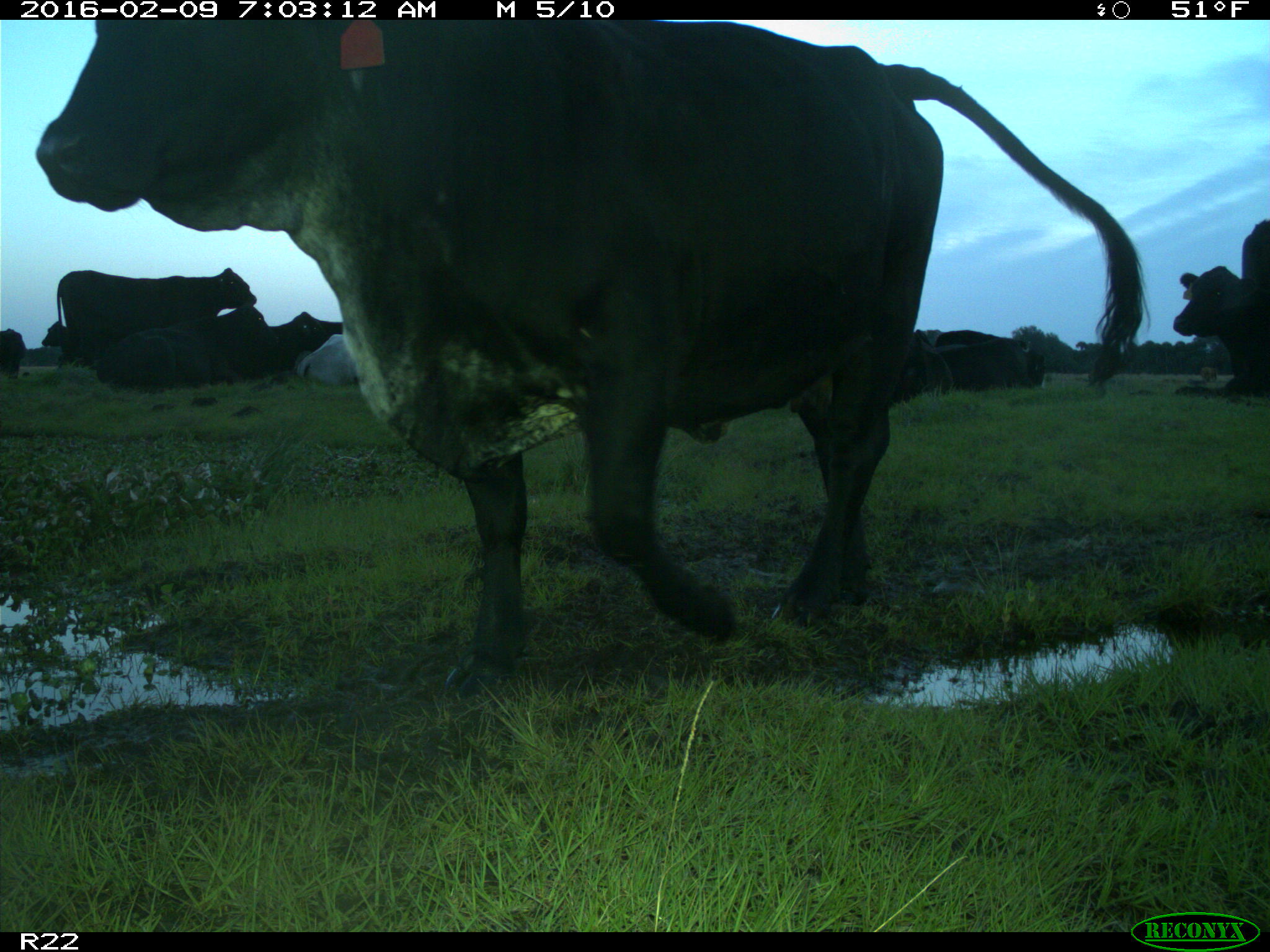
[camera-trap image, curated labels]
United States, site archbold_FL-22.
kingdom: Animalia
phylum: Chordata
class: Mammalia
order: Artiodactyla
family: Bovidae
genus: Bos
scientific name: Bos taurus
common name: domestic cow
Bos taurus (domestic cow).